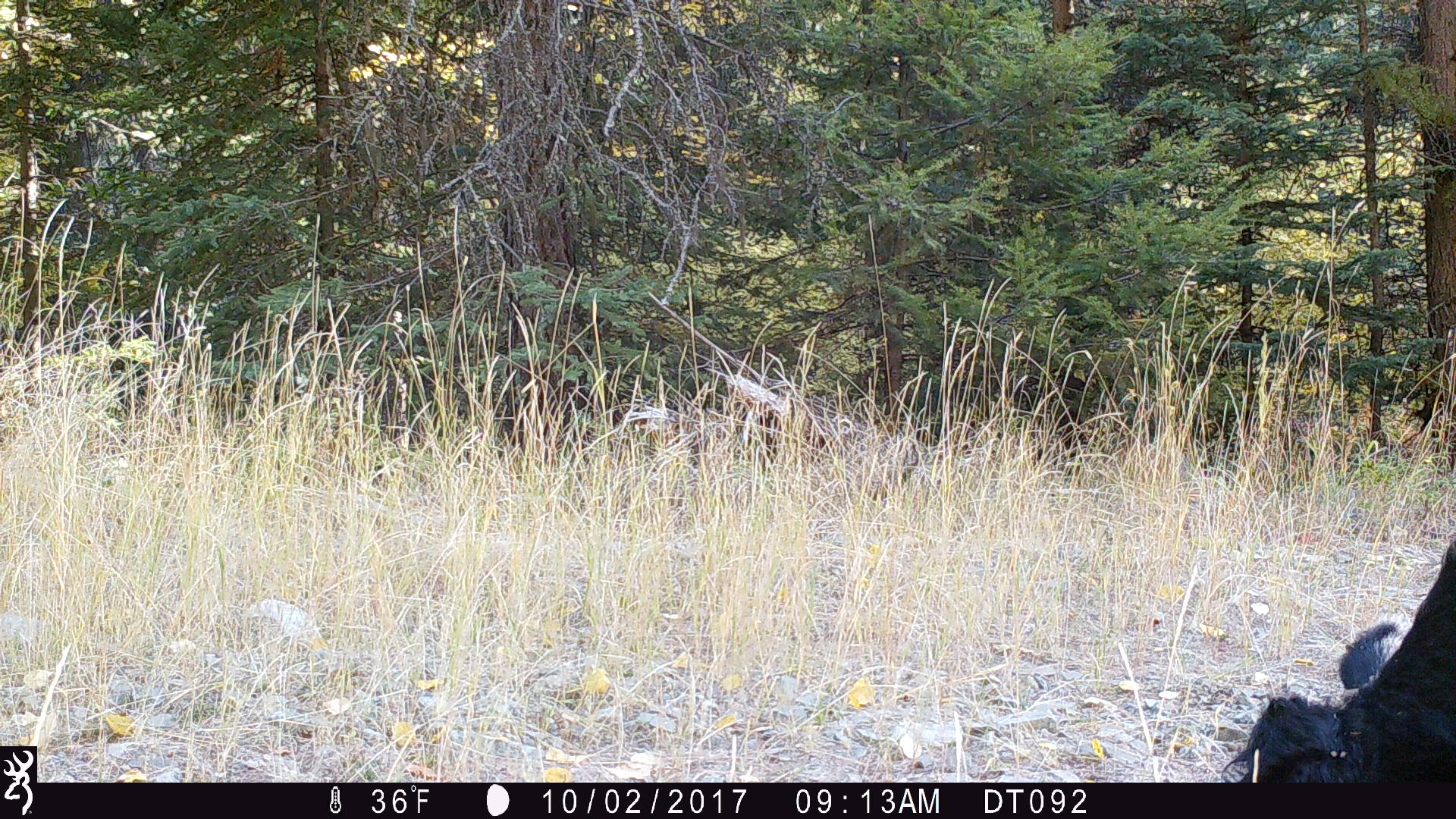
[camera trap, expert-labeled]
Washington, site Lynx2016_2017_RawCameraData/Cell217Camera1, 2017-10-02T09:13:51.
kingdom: Animalia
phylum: Chordata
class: Mammalia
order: Artiodactyla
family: Bovidae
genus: Bos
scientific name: Bos taurus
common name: domestic cattle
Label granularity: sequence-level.